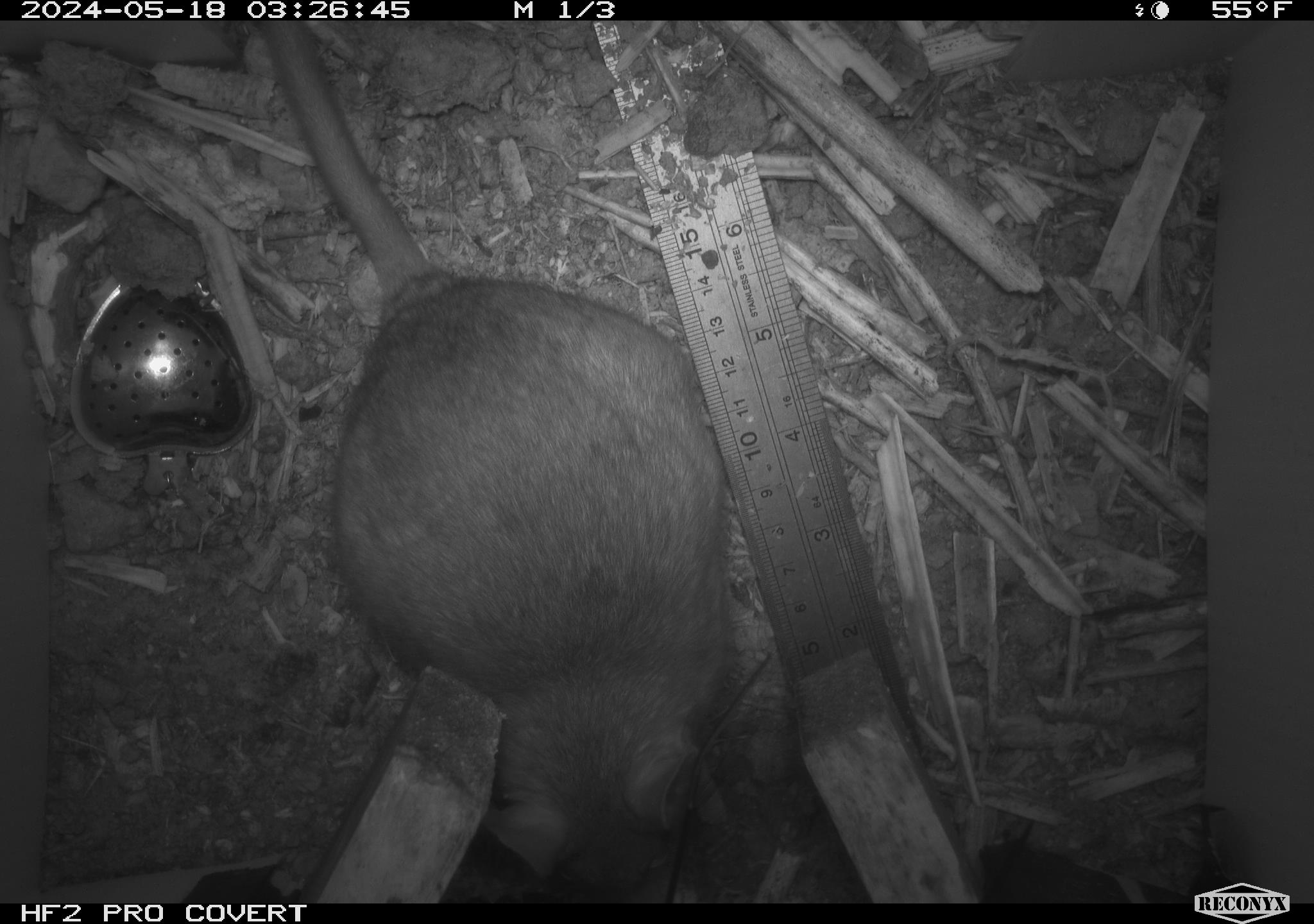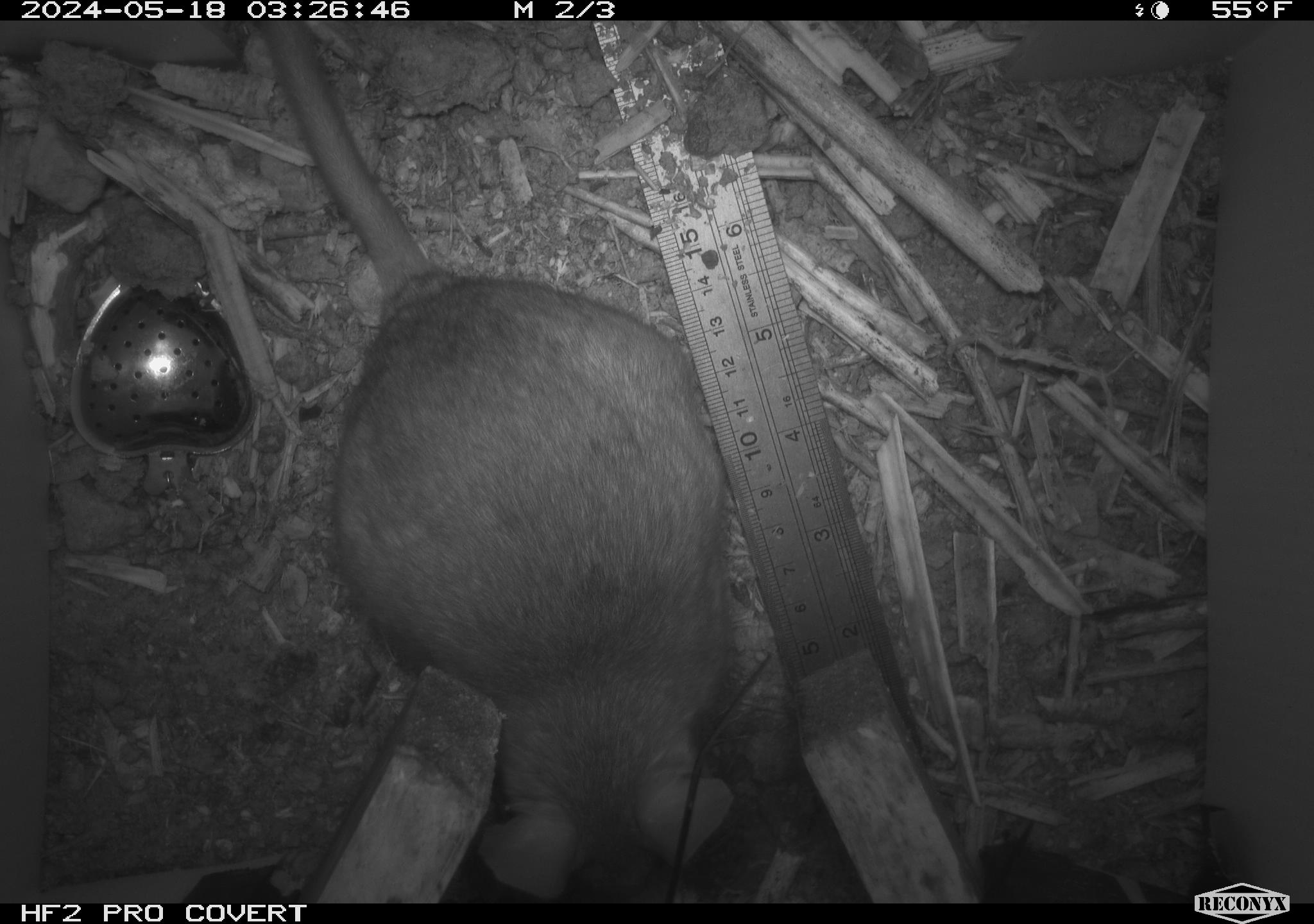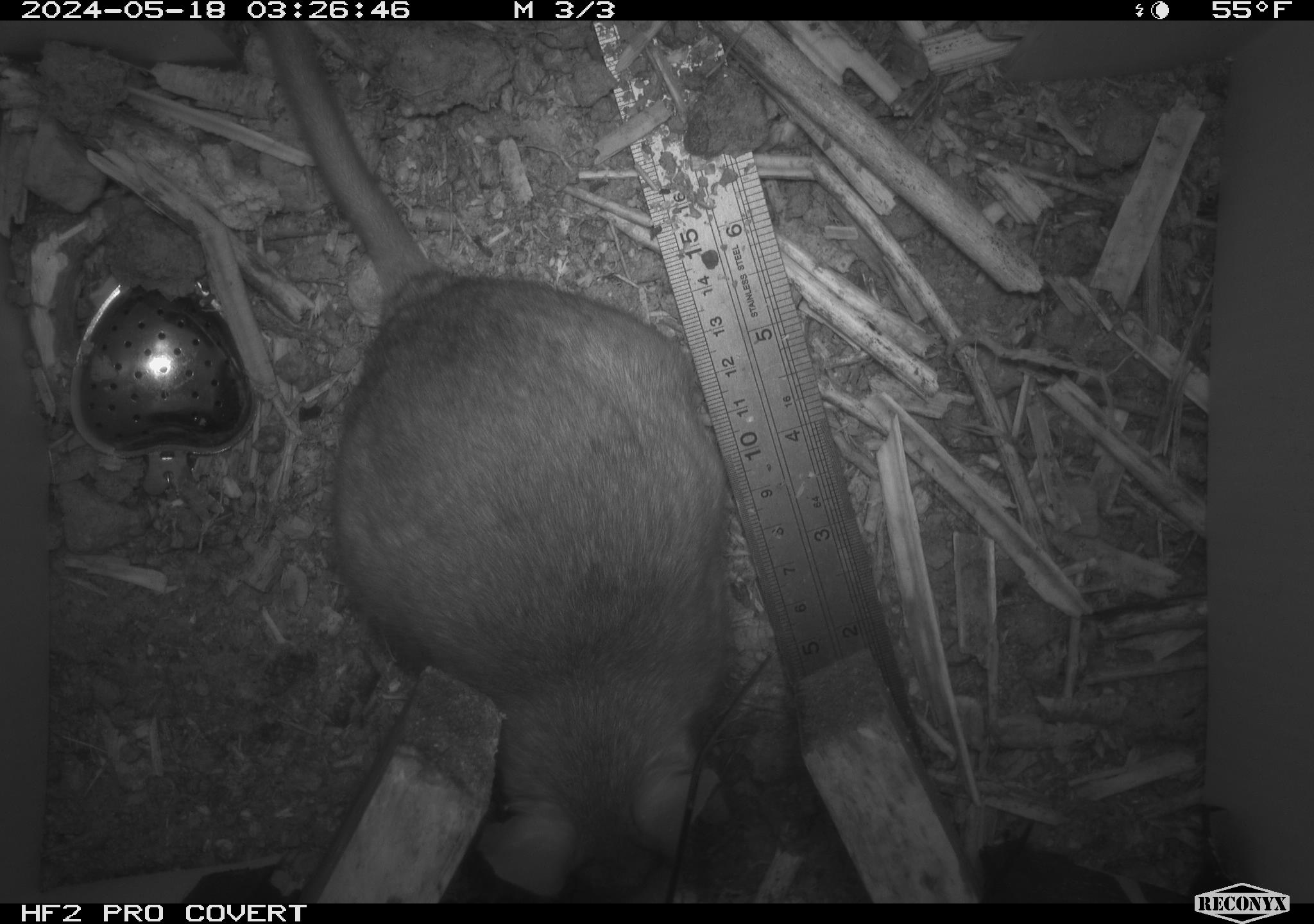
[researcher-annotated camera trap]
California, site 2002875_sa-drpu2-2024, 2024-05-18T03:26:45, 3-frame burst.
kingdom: Animalia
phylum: Chordata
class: Mammalia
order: Rodentia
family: Cricetidae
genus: Neotoma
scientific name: Neotoma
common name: pack rat or woodrat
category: neotoma species